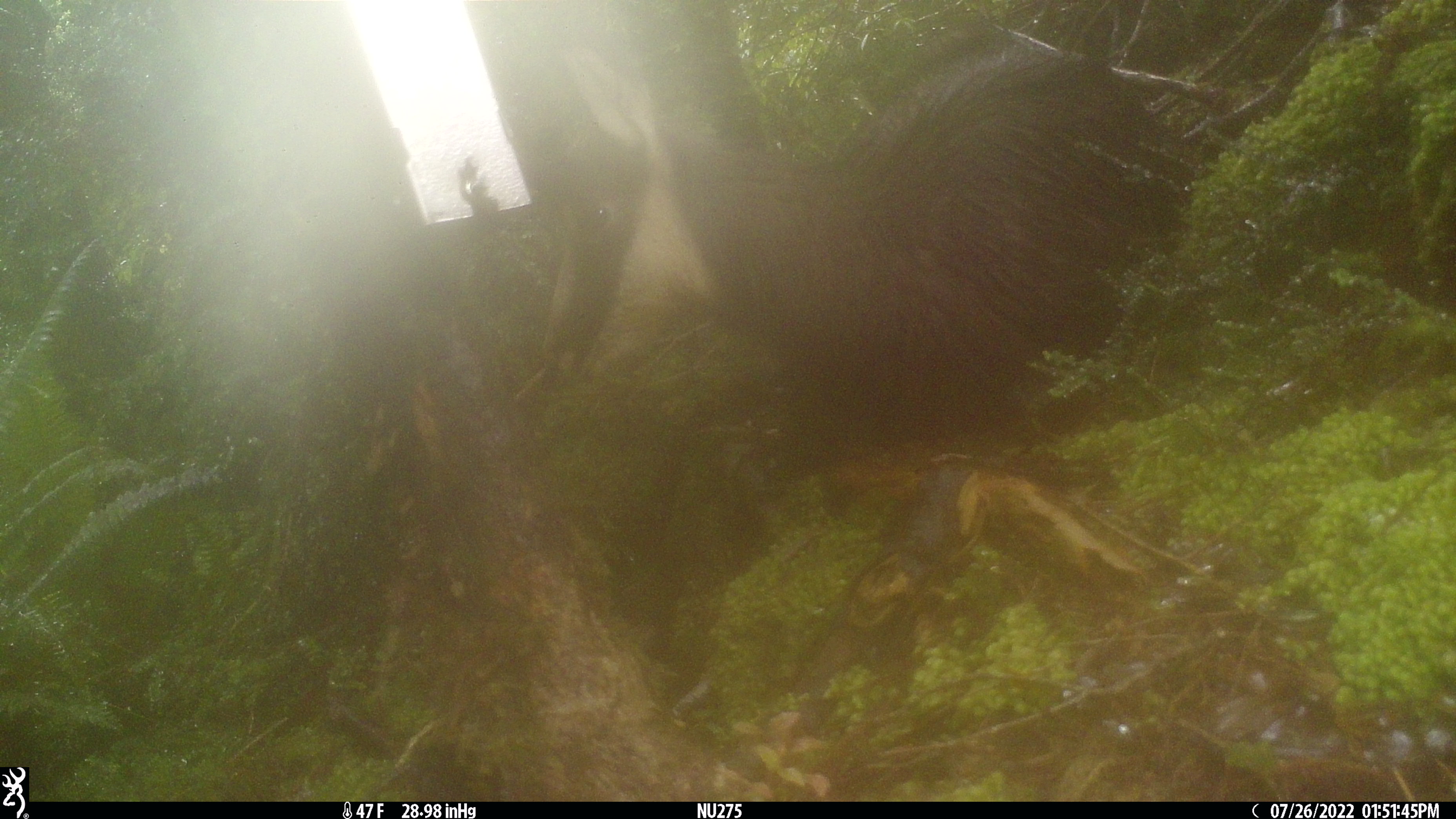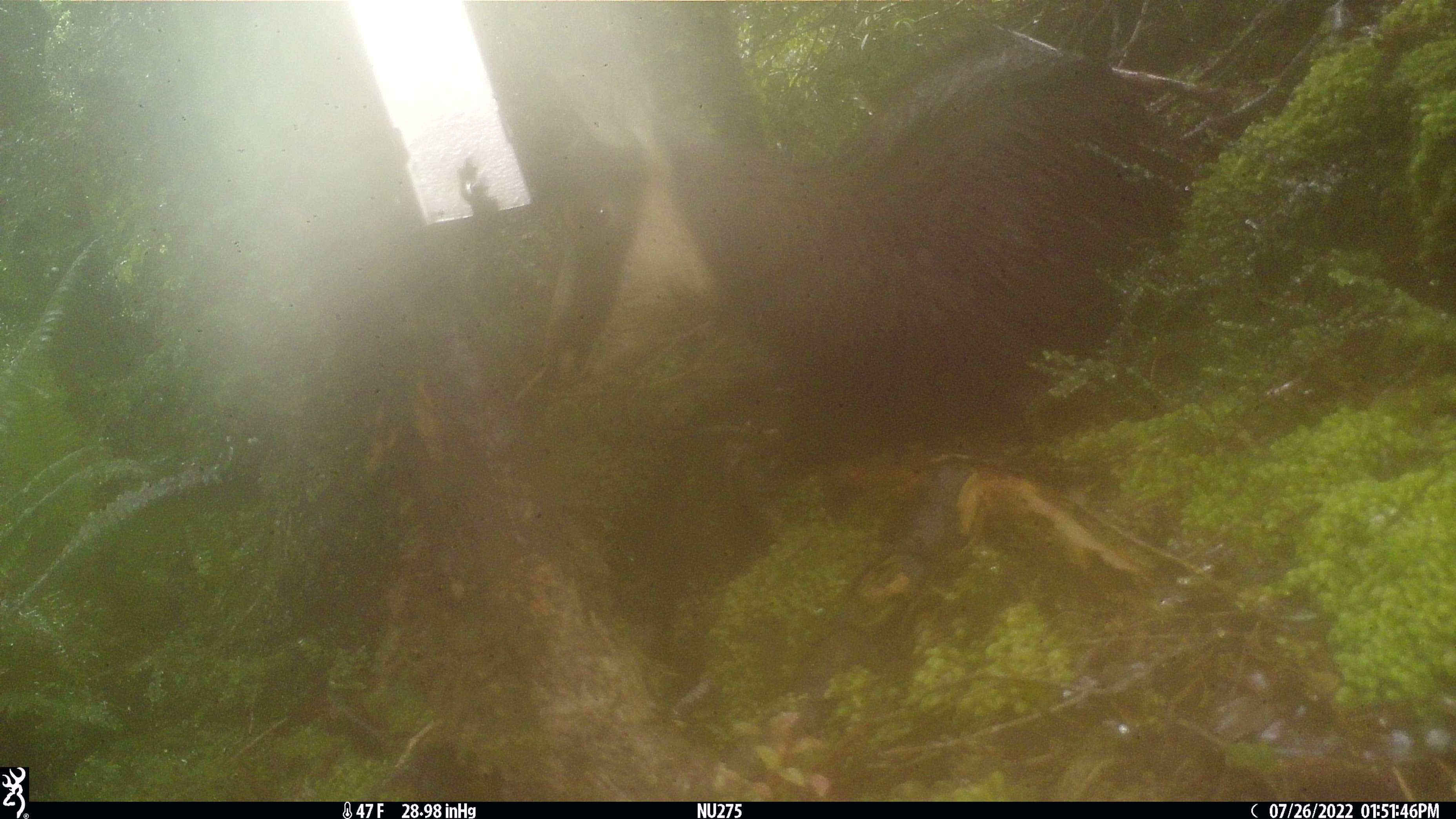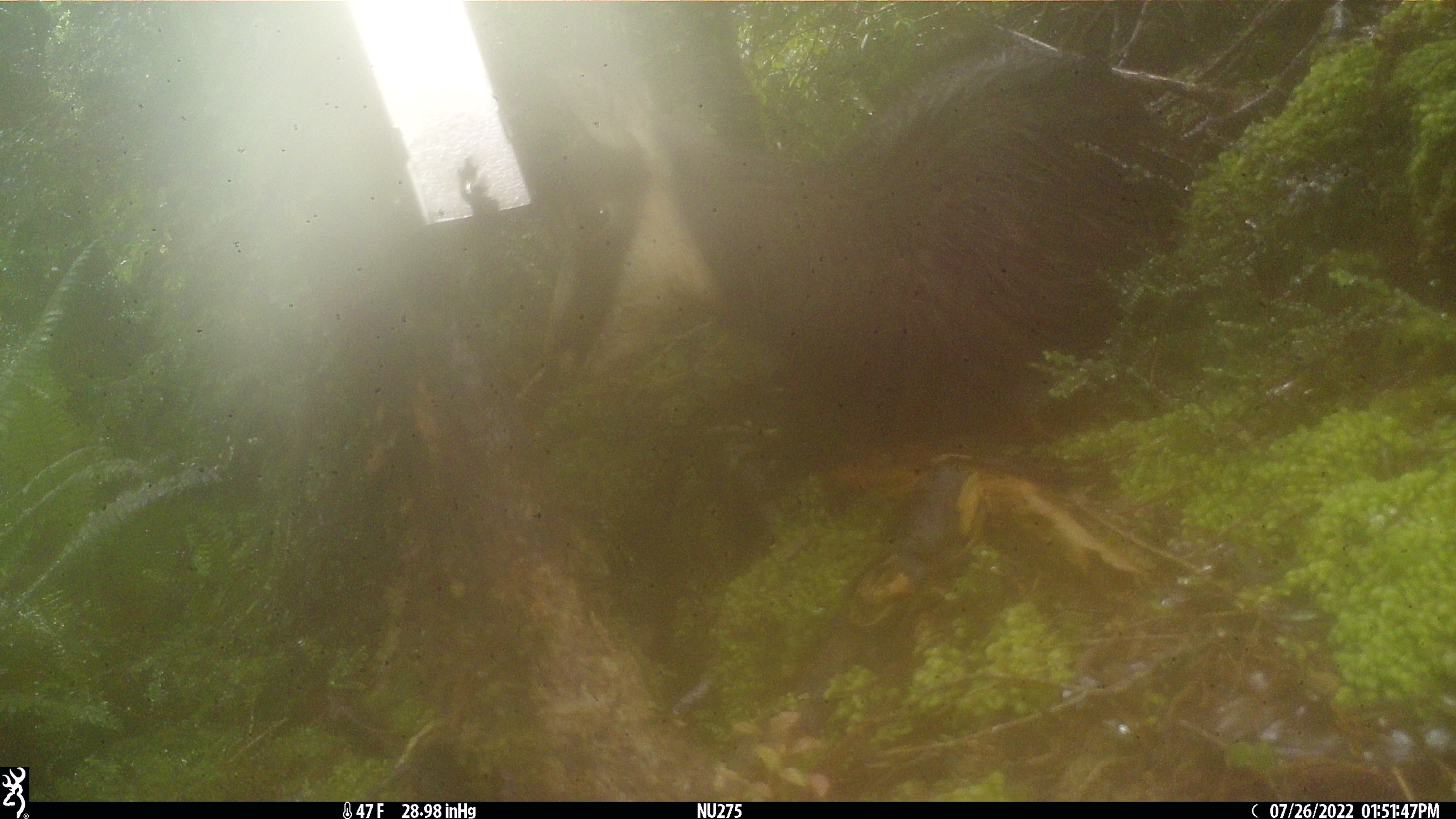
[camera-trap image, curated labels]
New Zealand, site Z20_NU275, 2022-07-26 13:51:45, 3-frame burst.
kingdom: Animalia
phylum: Chordata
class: Mammalia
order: Artiodactyla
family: Bovidae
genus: Rupicapra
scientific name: Rupicapra rupicapra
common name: alpine chamois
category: chamois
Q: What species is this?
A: Chamois (alpine chamois) (Rupicapra rupicapra).